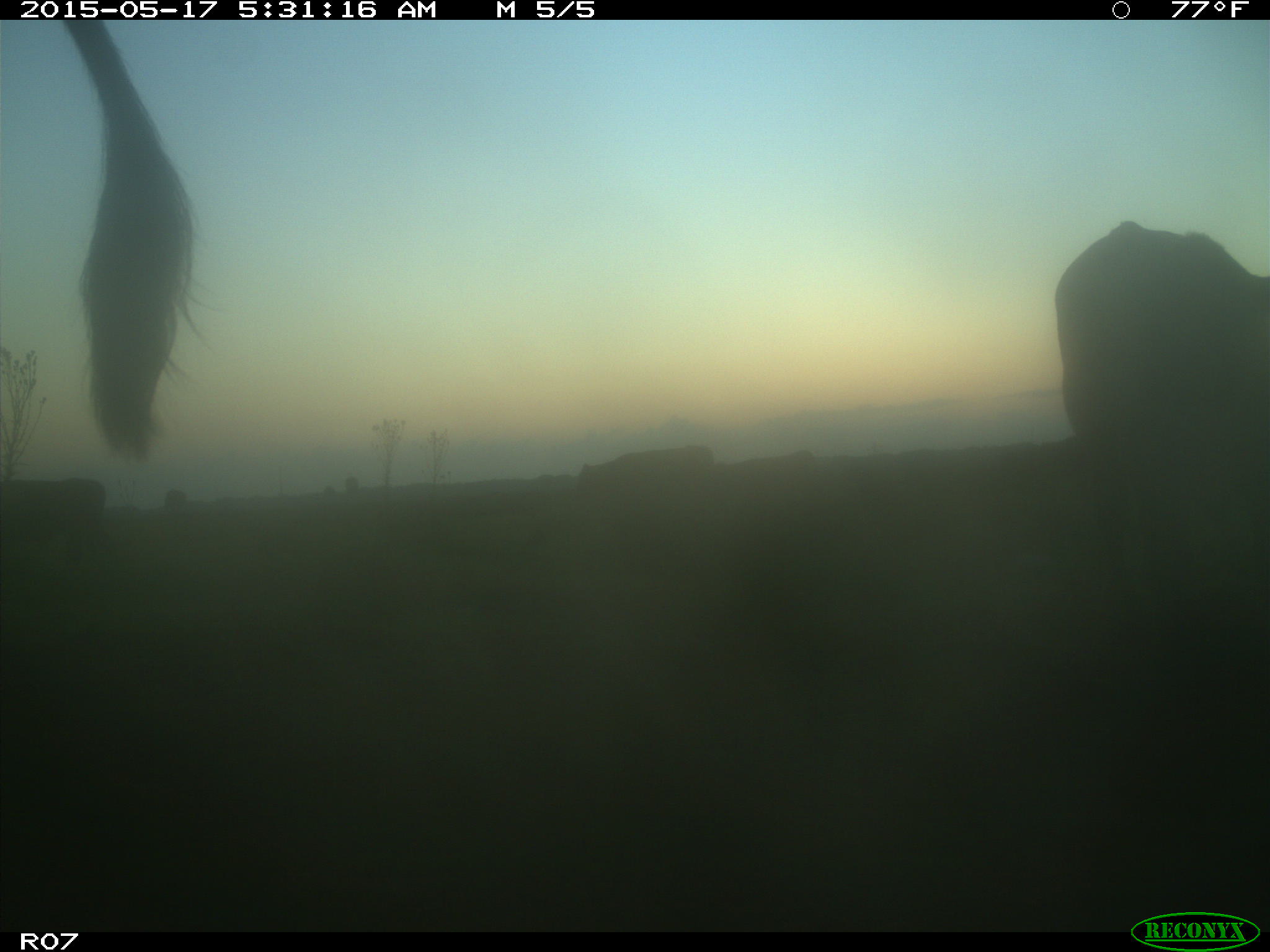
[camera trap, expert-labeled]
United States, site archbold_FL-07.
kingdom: Animalia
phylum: Chordata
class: Mammalia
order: Artiodactyla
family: Bovidae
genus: Bos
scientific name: Bos taurus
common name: domestic cow